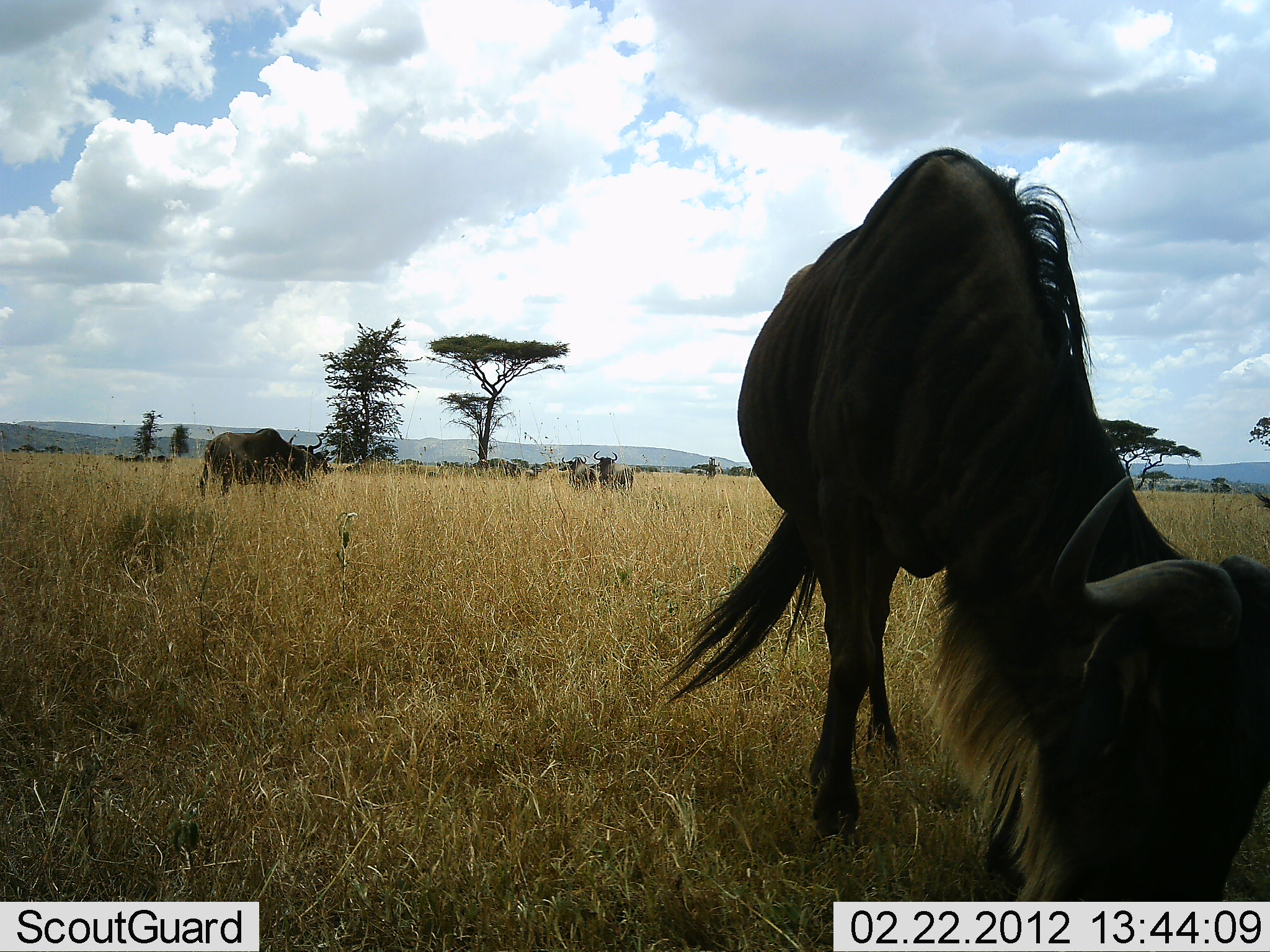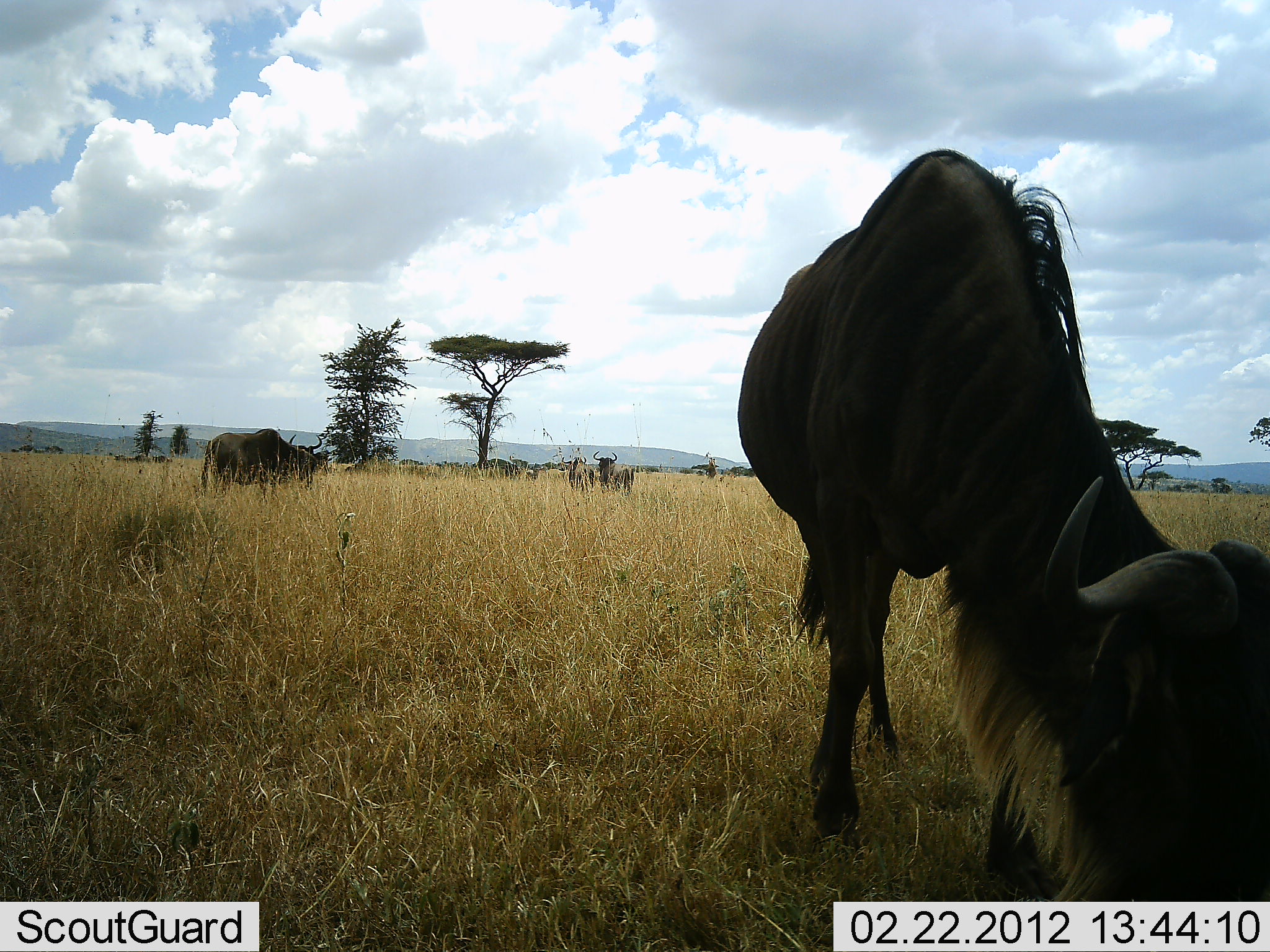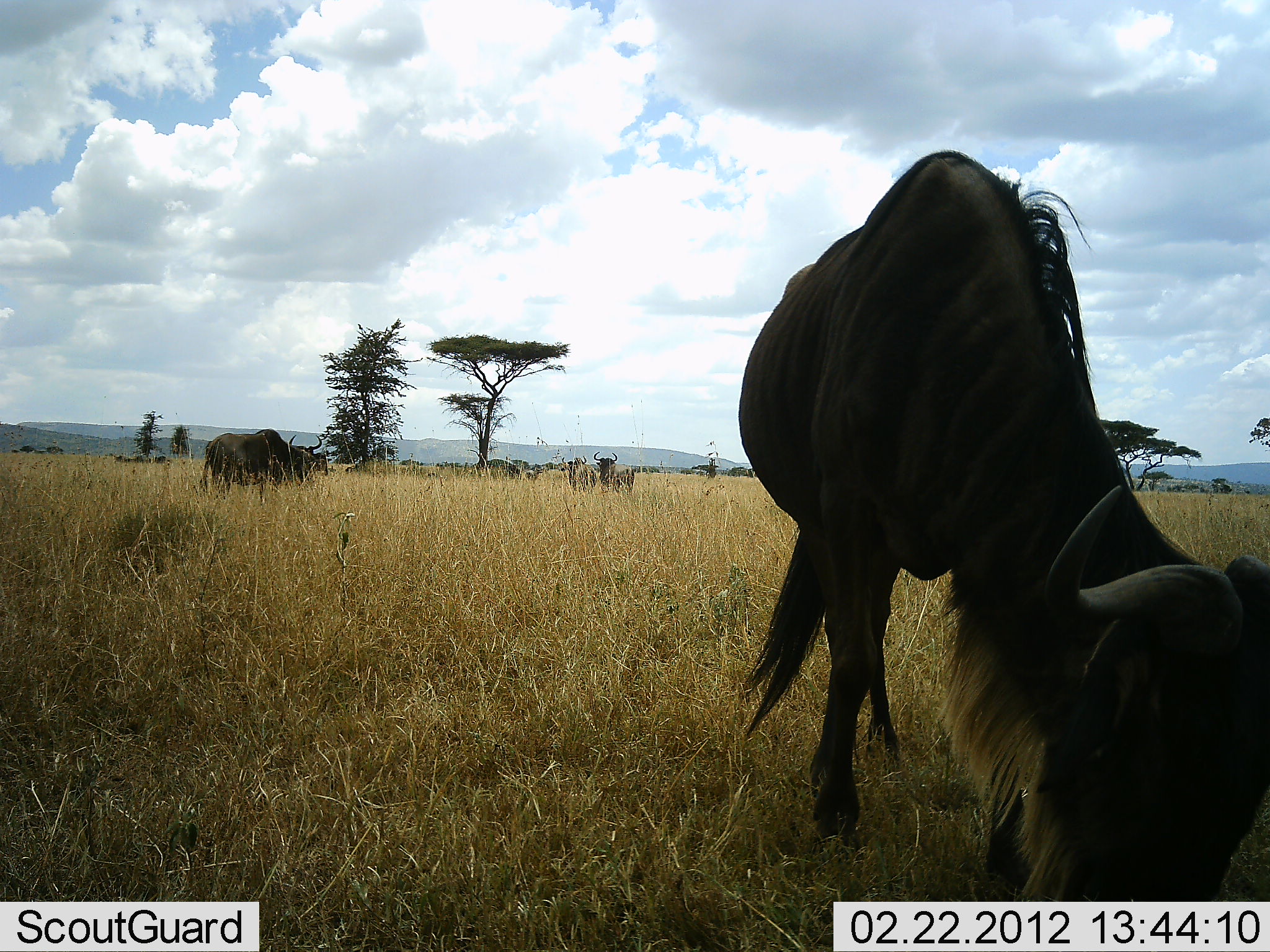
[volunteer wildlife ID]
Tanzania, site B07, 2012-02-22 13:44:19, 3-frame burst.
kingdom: Animalia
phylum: Chordata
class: Mammalia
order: Artiodactyla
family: Bovidae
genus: Connochaetes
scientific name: Connochaetes taurinus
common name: blue wildebeest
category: wildebeest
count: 5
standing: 62%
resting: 6%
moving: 0%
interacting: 0%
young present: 0%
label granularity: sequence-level